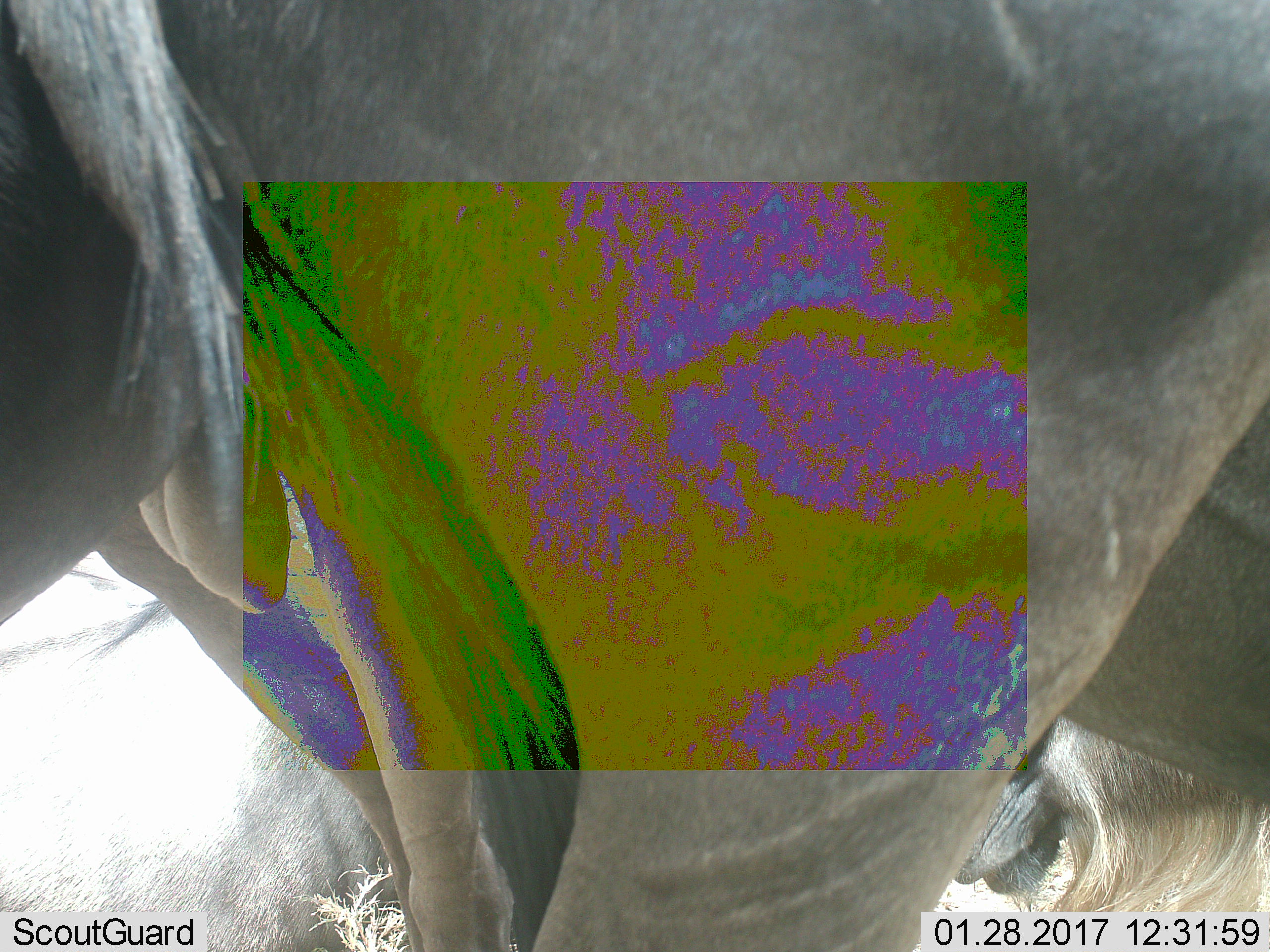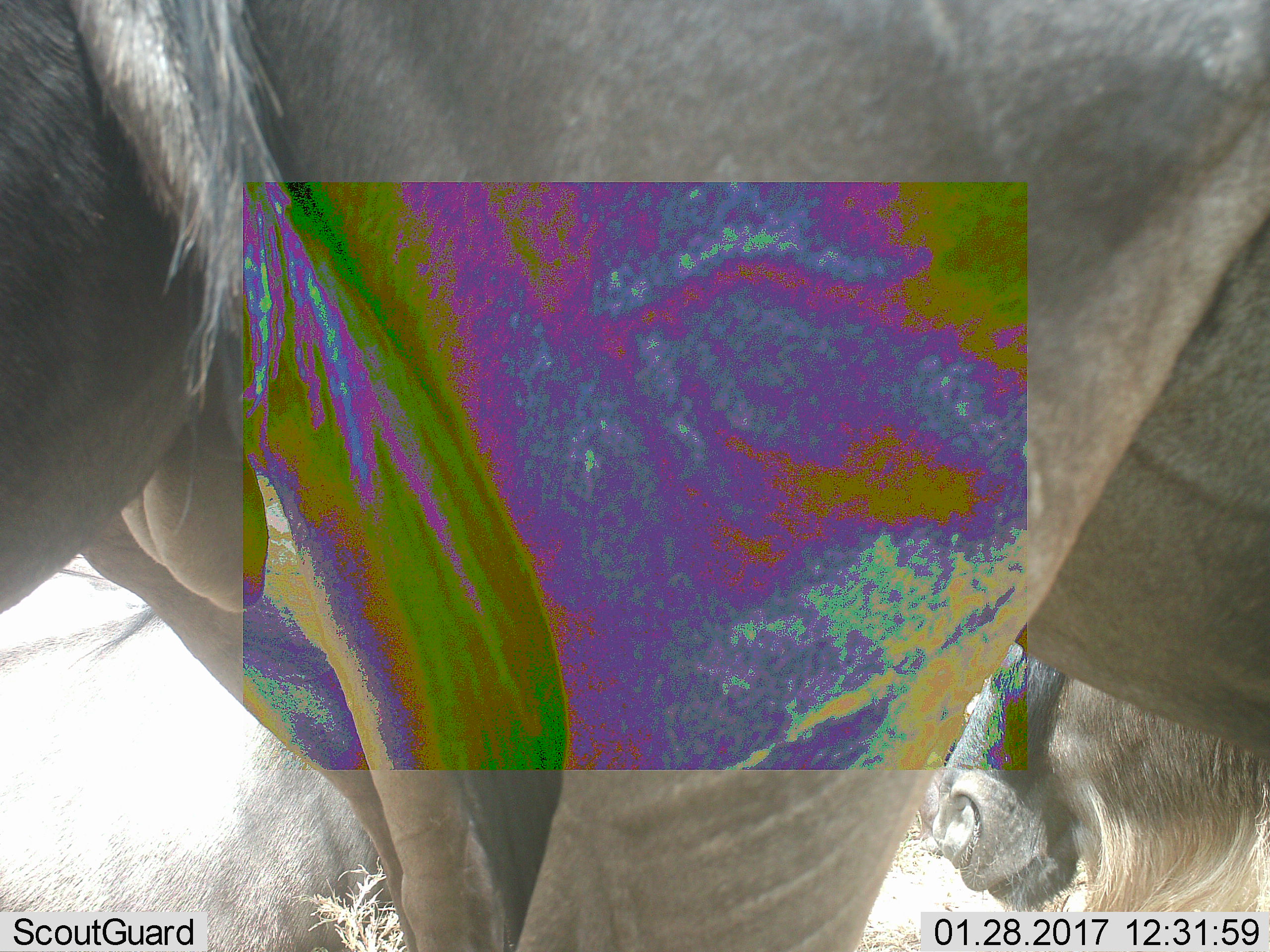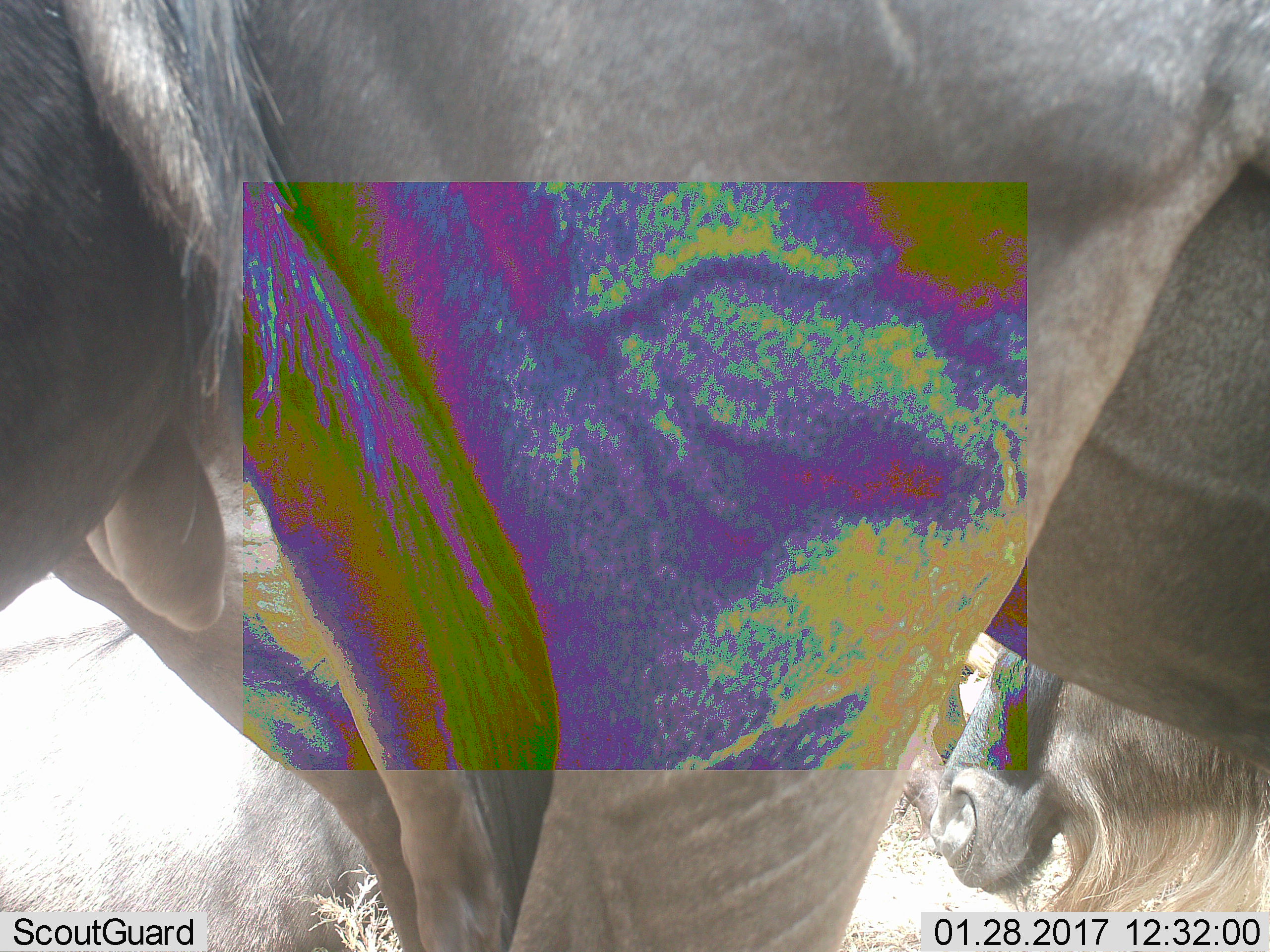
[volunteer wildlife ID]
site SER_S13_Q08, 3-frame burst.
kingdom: Animalia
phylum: Chordata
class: Mammalia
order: Artiodactyla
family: Bovidae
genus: Connochaetes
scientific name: Connochaetes taurinus taurinus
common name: blue wildebeest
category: wildebeestblue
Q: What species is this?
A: Wildebeestblue (blue wildebeest) (Connochaetes taurinus taurinus).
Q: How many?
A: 3.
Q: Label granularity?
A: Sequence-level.